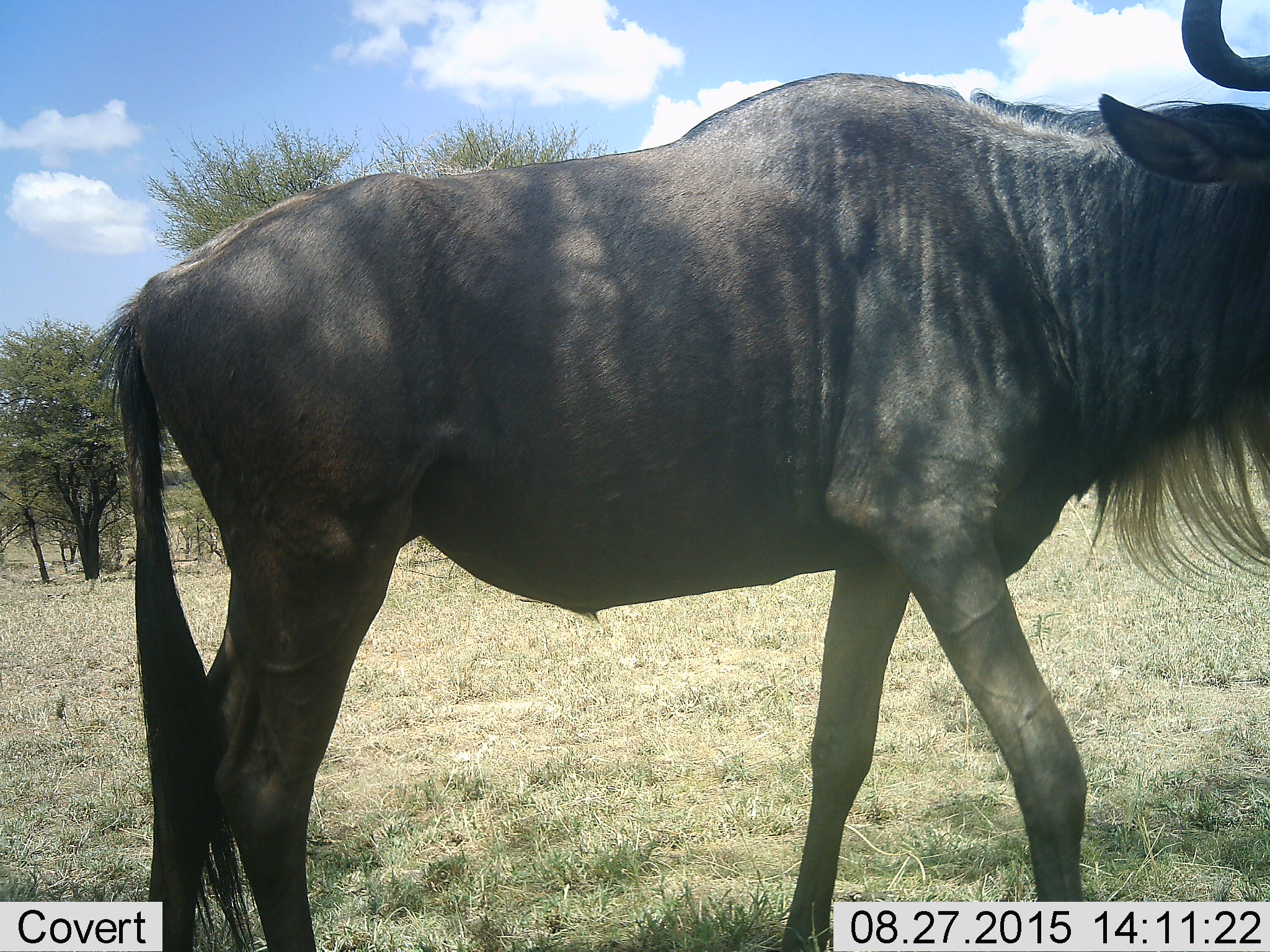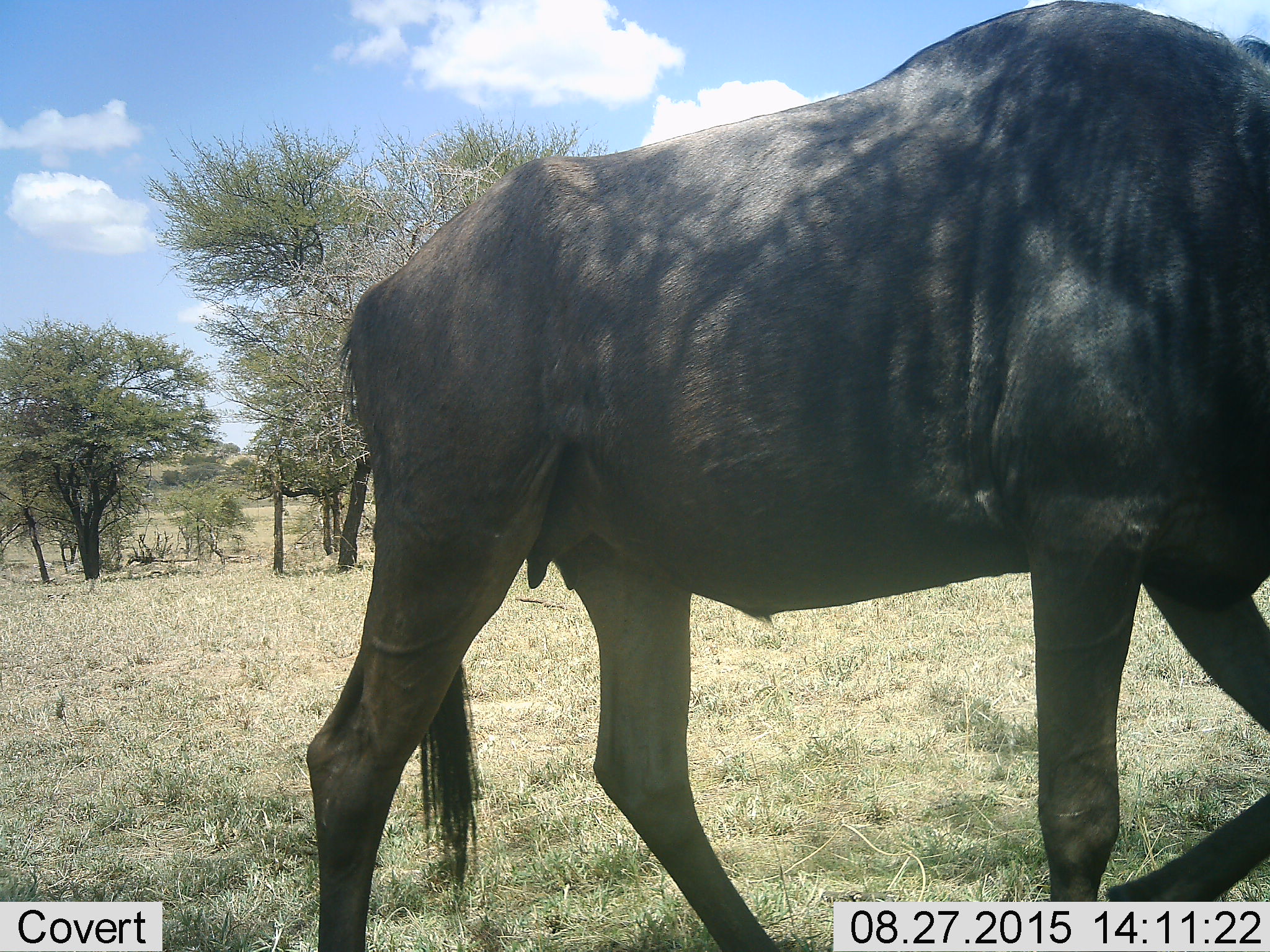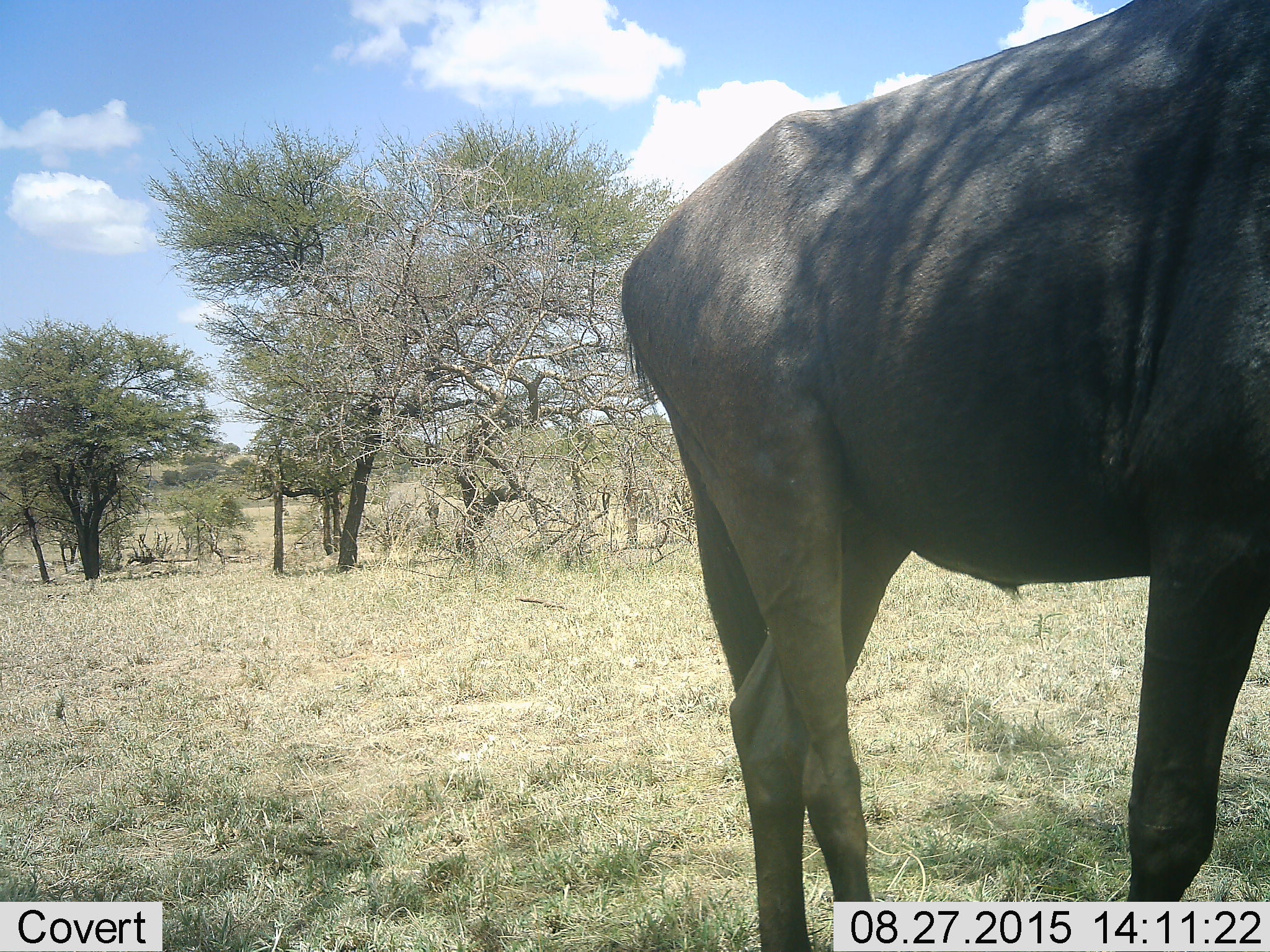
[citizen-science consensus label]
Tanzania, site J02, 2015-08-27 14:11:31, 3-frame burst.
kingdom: Animalia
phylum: Chordata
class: Mammalia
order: Artiodactyla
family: Bovidae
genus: Connochaetes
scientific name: Connochaetes taurinus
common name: blue wildebeest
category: wildebeest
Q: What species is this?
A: Wildebeest (blue wildebeest) (Connochaetes taurinus).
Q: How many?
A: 1.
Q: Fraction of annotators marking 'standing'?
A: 10%.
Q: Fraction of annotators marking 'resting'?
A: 0%.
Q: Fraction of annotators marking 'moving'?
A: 90%.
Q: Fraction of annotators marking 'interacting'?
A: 0%.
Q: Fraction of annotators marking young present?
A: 0%.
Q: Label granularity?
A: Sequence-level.